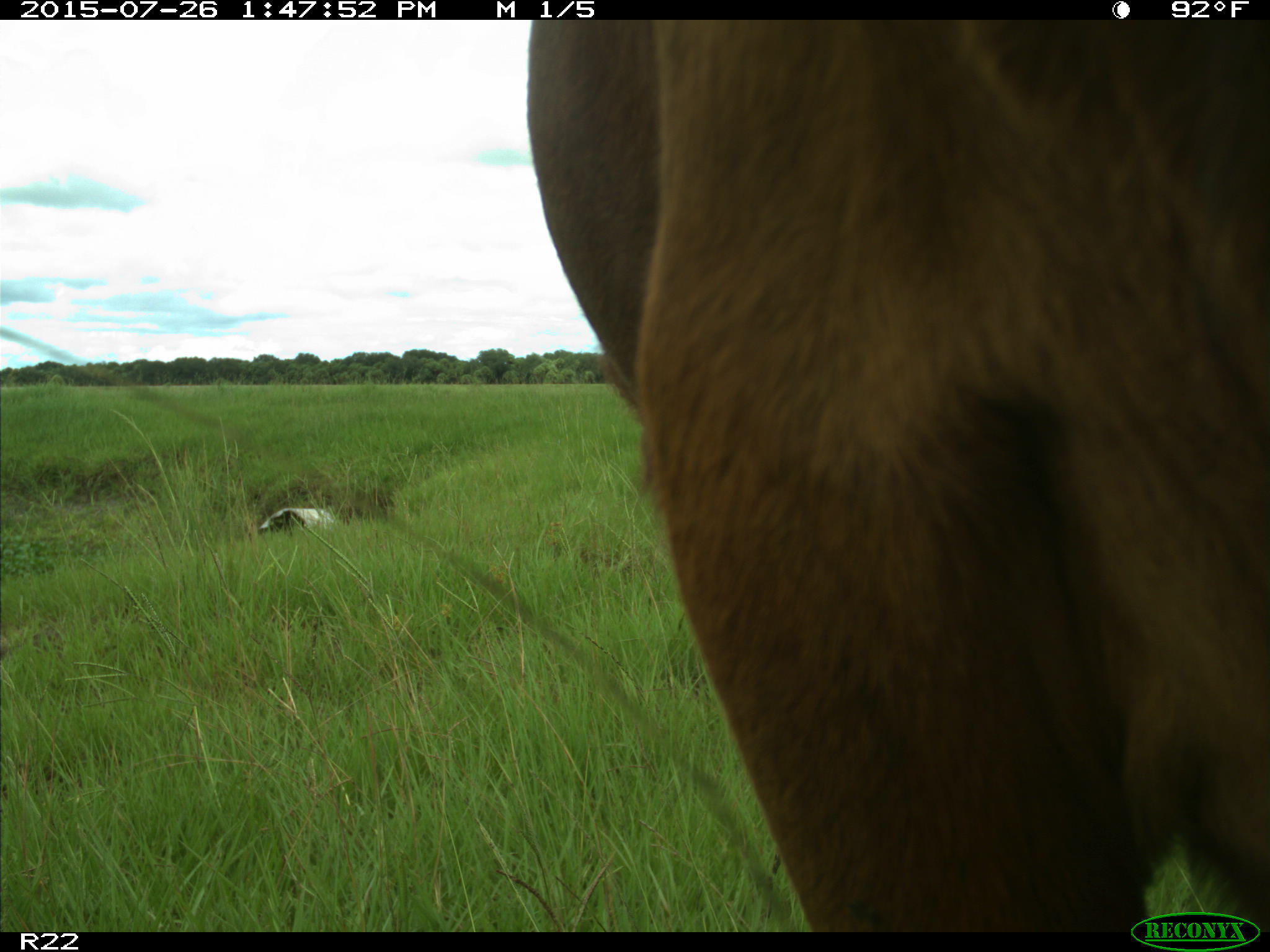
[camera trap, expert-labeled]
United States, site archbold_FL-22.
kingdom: Animalia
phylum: Chordata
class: Mammalia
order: Artiodactyla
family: Bovidae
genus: Bos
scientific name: Bos taurus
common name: domestic cow